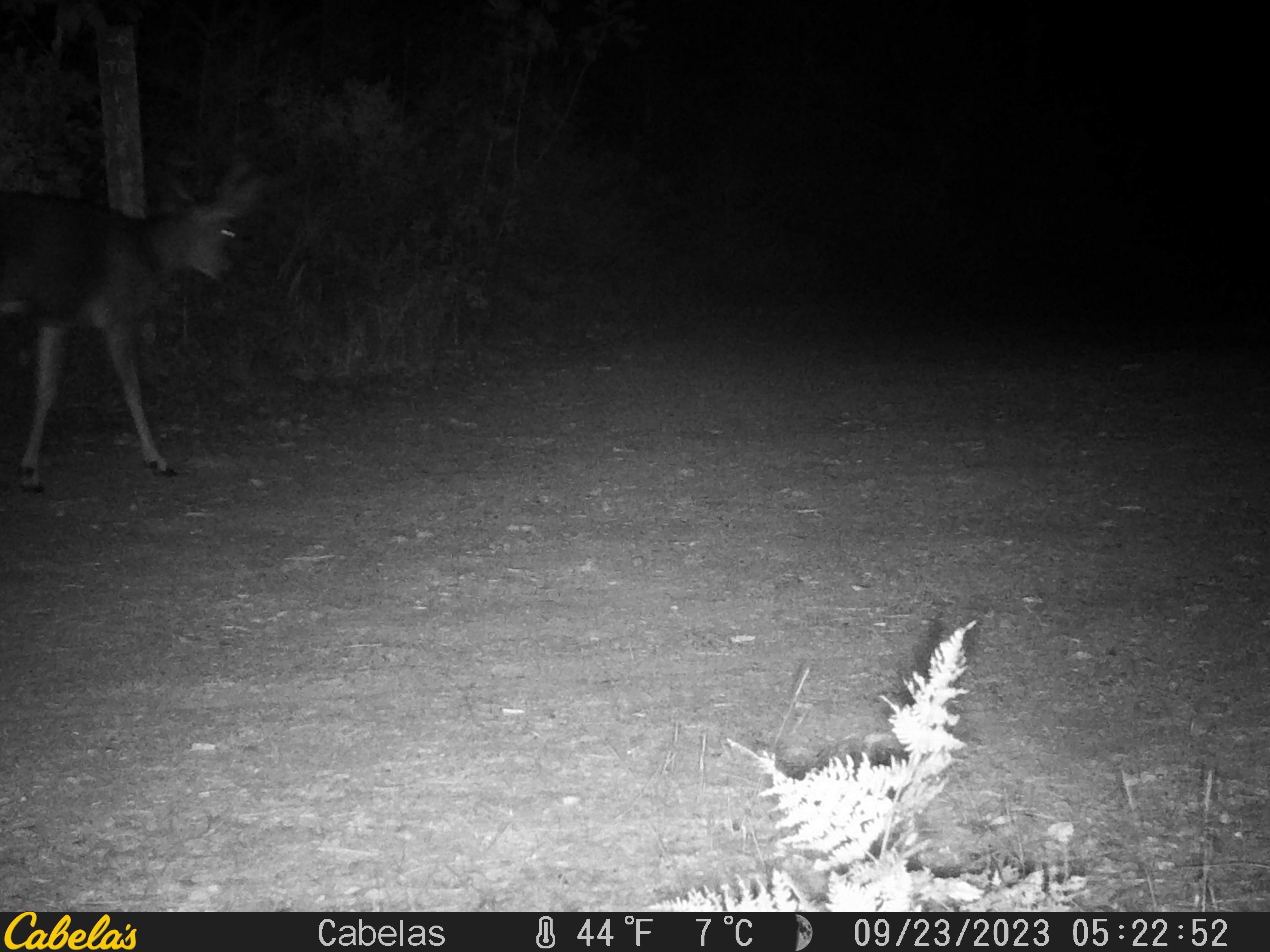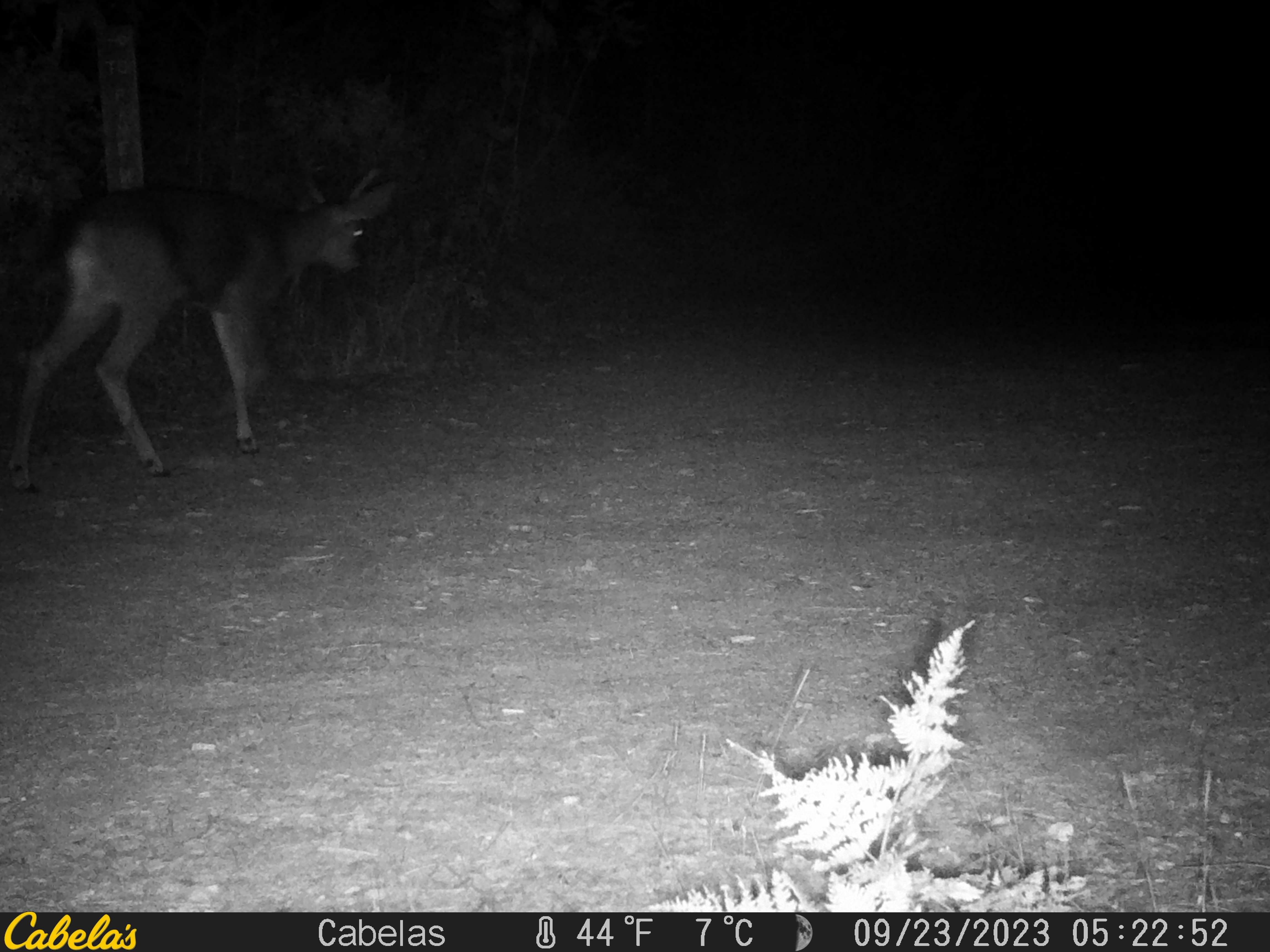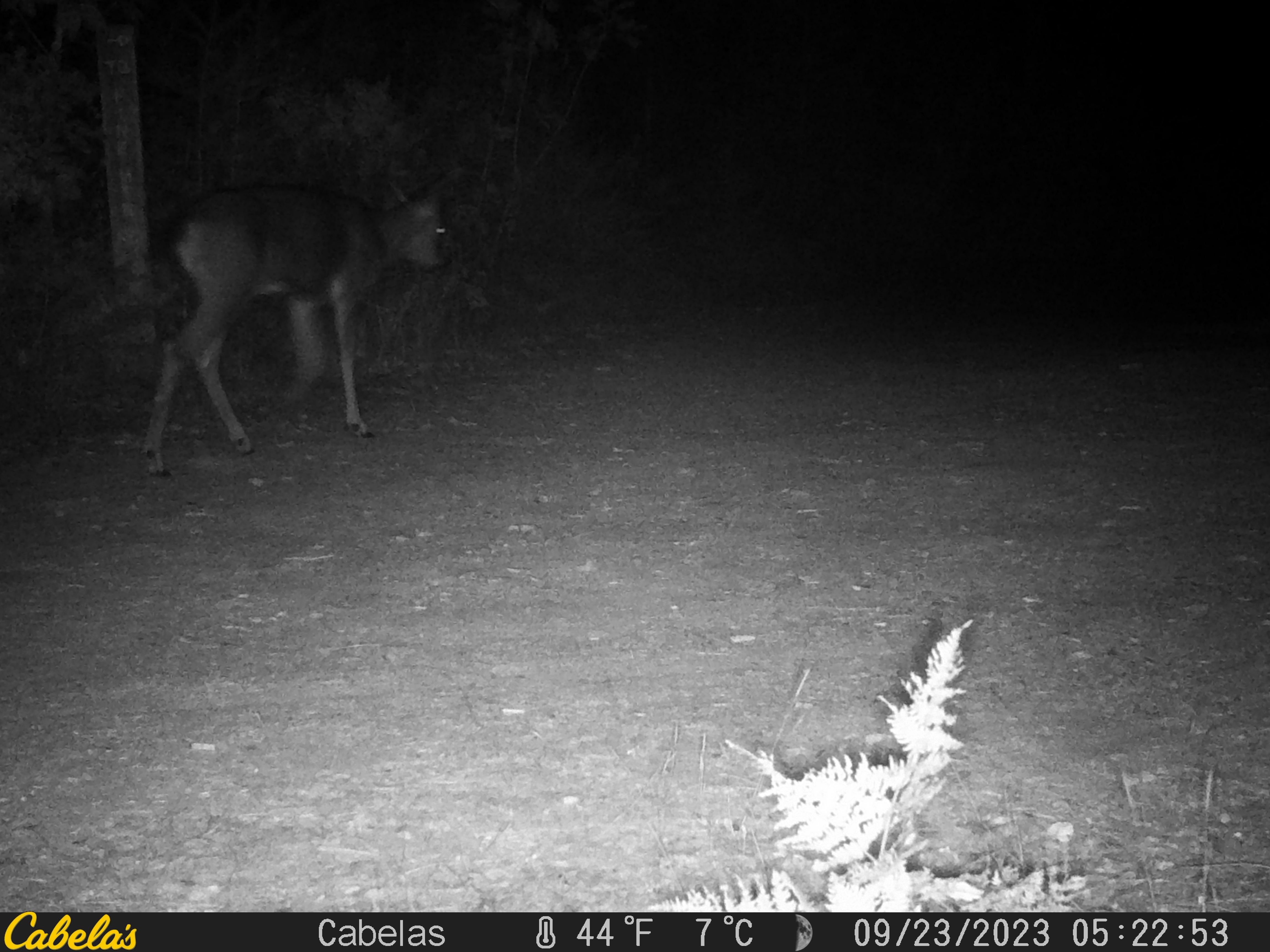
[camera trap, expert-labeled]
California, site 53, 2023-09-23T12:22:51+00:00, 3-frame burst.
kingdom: Animalia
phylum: Chordata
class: Mammalia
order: Artiodactyla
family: Cervidae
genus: Odocoileus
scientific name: Odocoileus hemionus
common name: mule deer